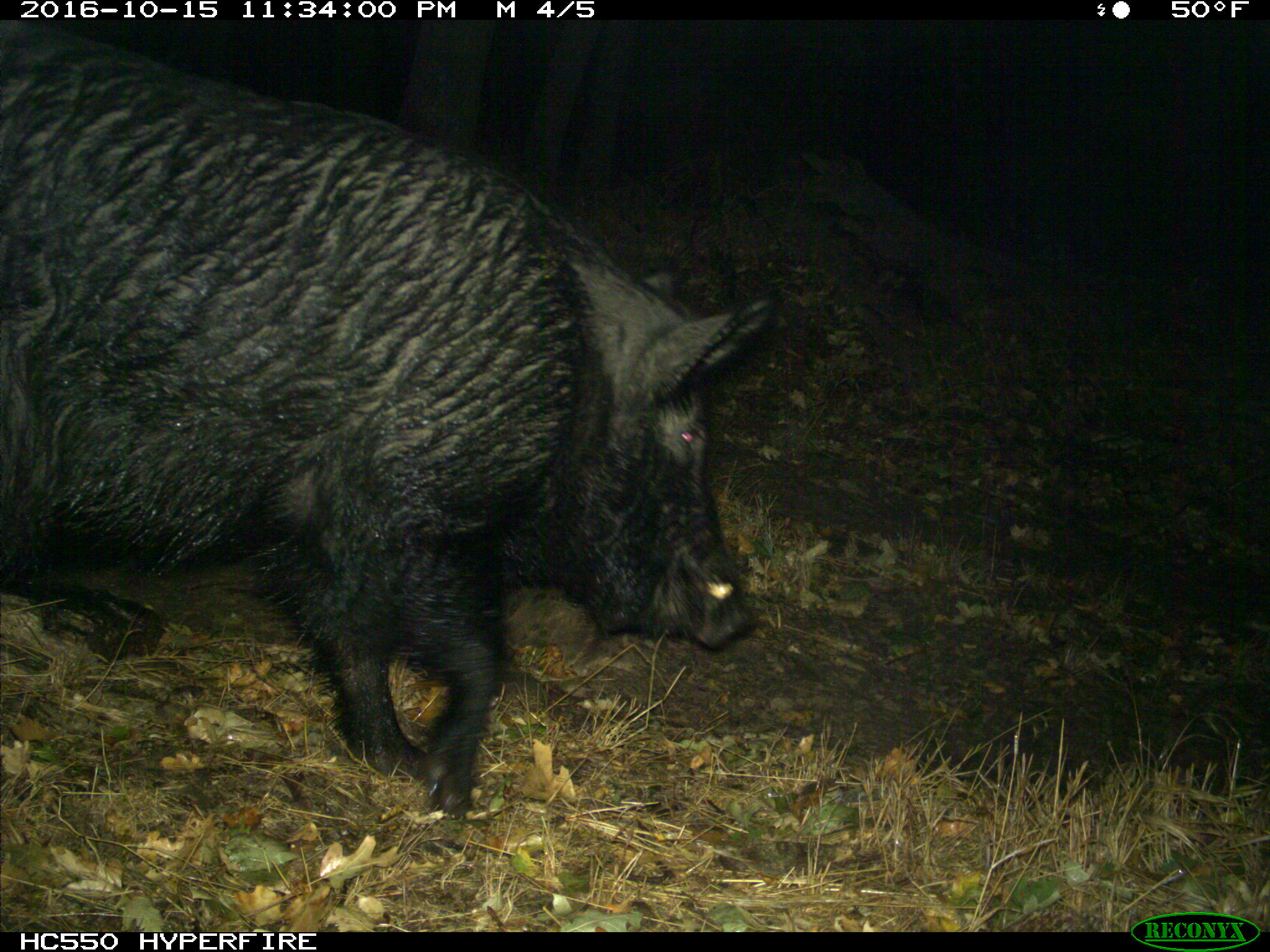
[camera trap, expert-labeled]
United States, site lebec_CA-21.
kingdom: Animalia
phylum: Chordata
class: Mammalia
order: Artiodactyla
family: Suidae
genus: Sus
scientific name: Sus scrofa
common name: wild boar